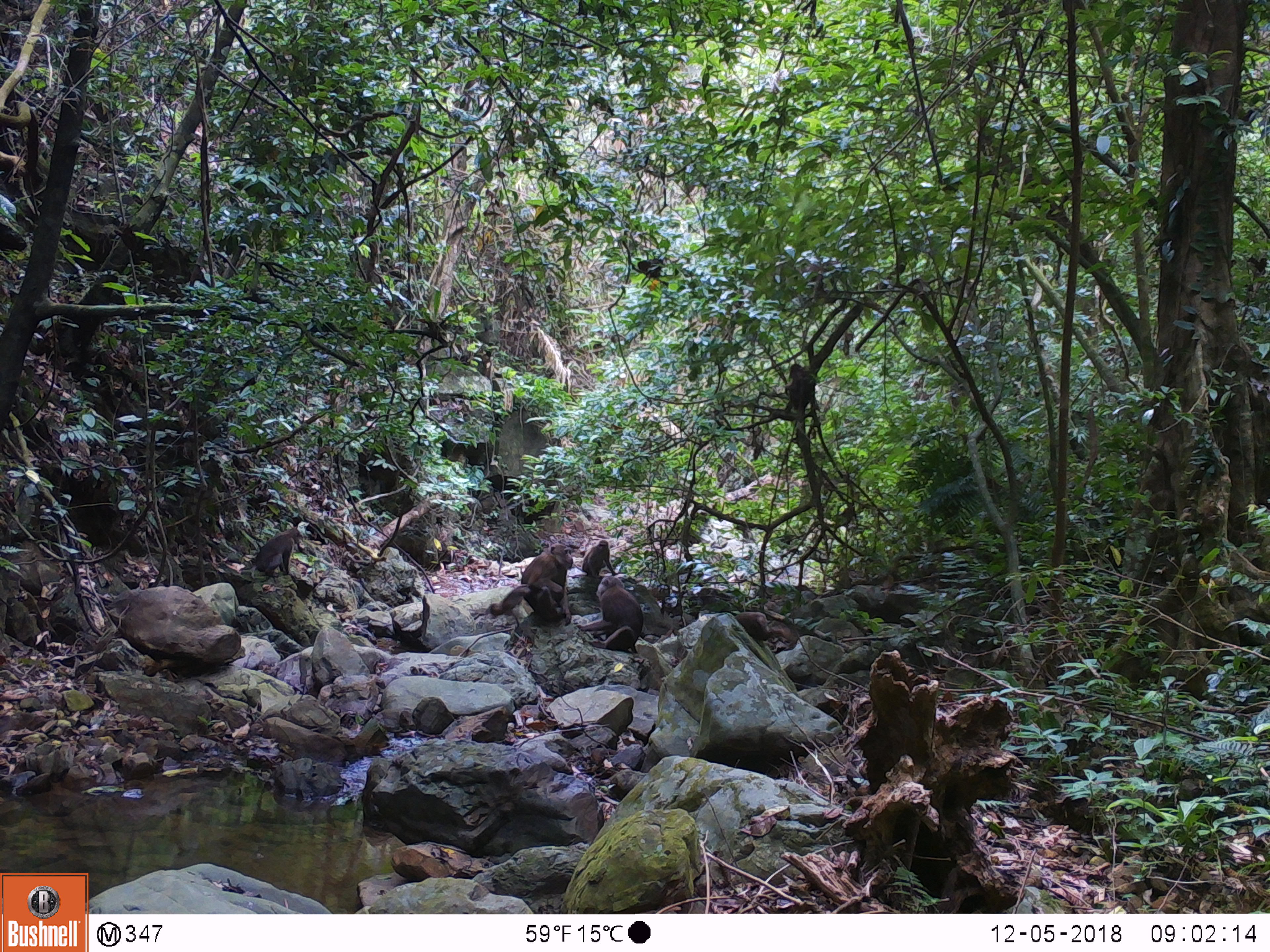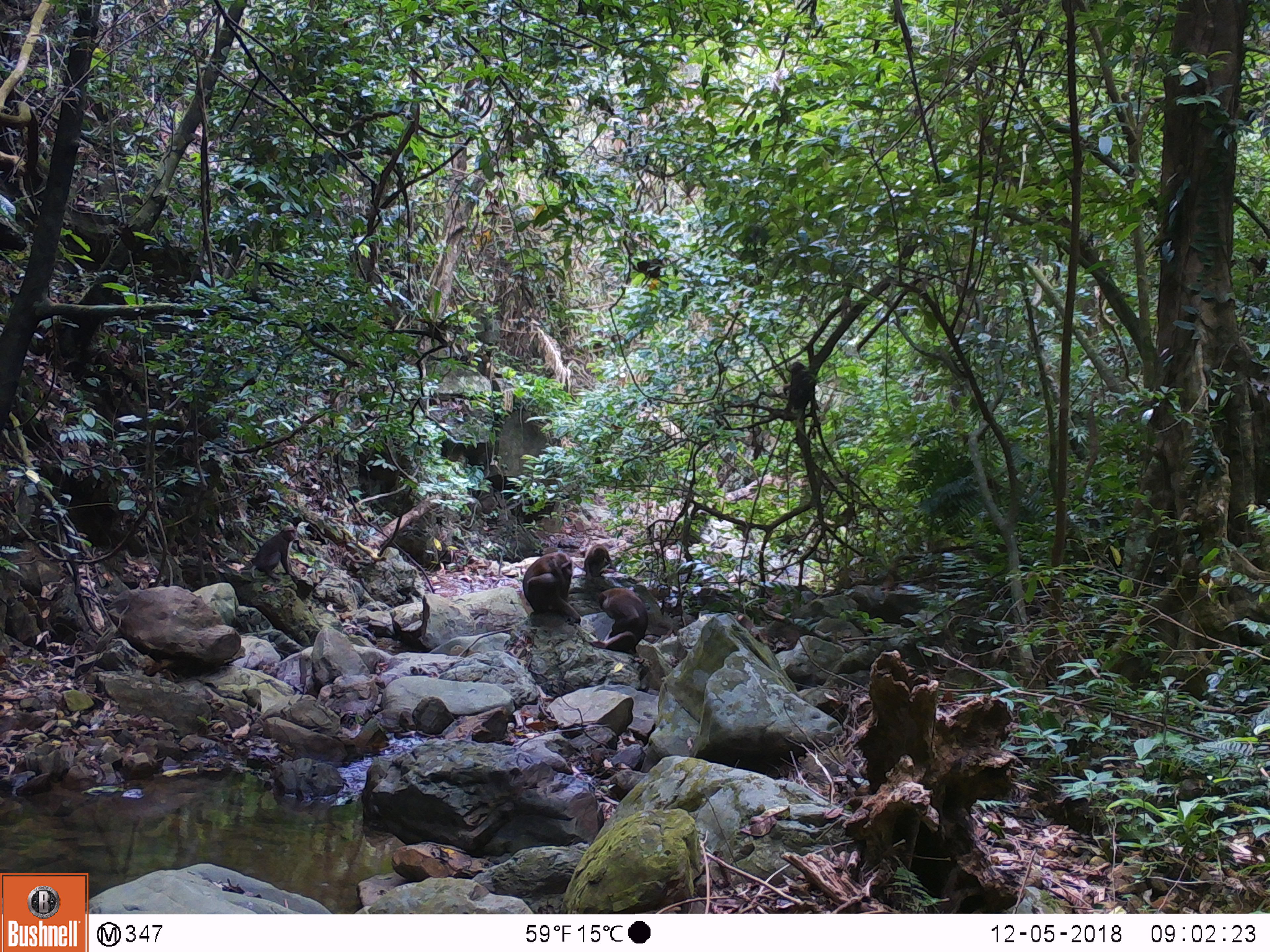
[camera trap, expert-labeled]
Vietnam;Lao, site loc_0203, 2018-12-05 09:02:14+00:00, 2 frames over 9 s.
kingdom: Animalia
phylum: Chordata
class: Mammalia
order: Primates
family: Cercopithecidae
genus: Macaca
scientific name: Macaca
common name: macaques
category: assam or rhesus macaque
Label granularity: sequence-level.